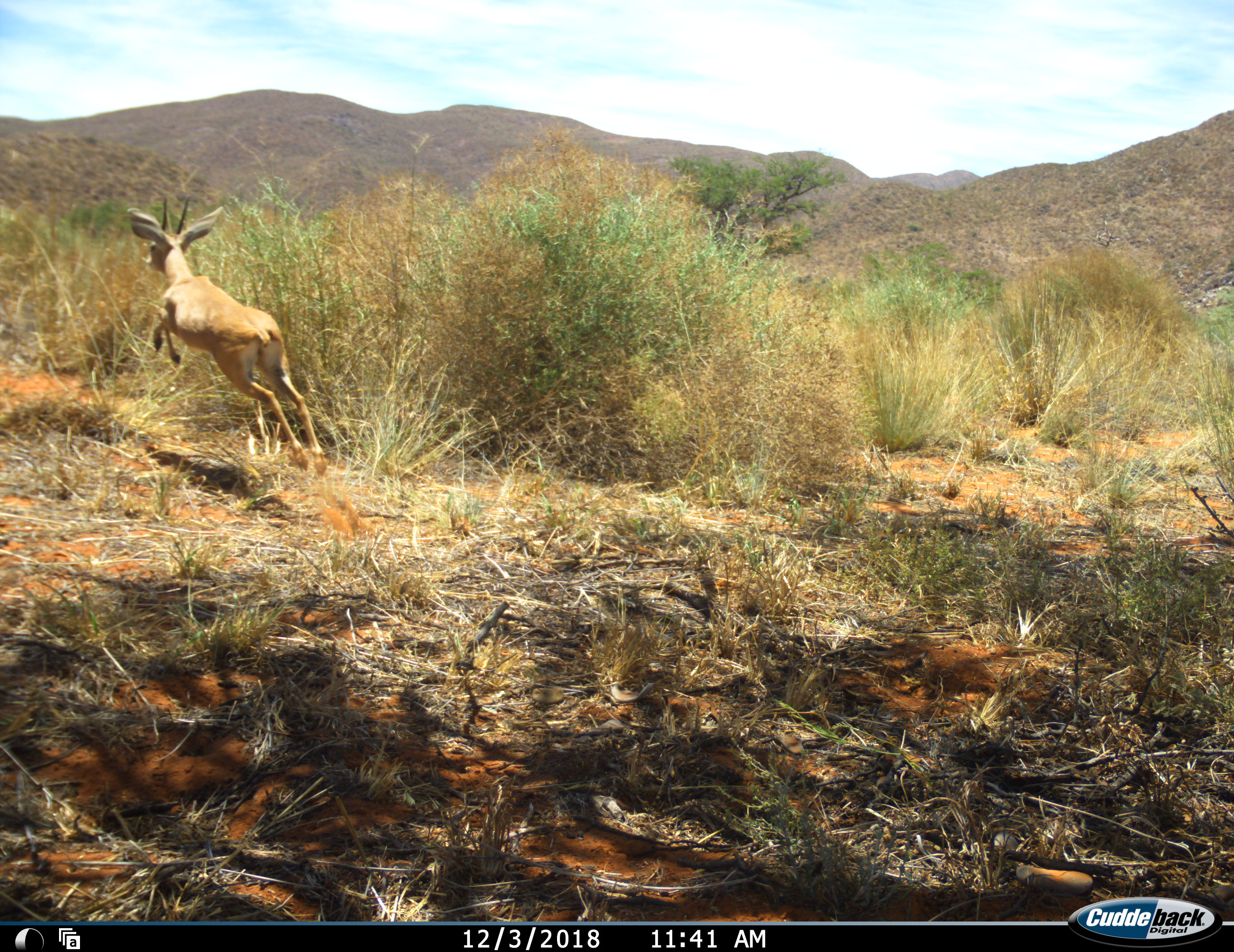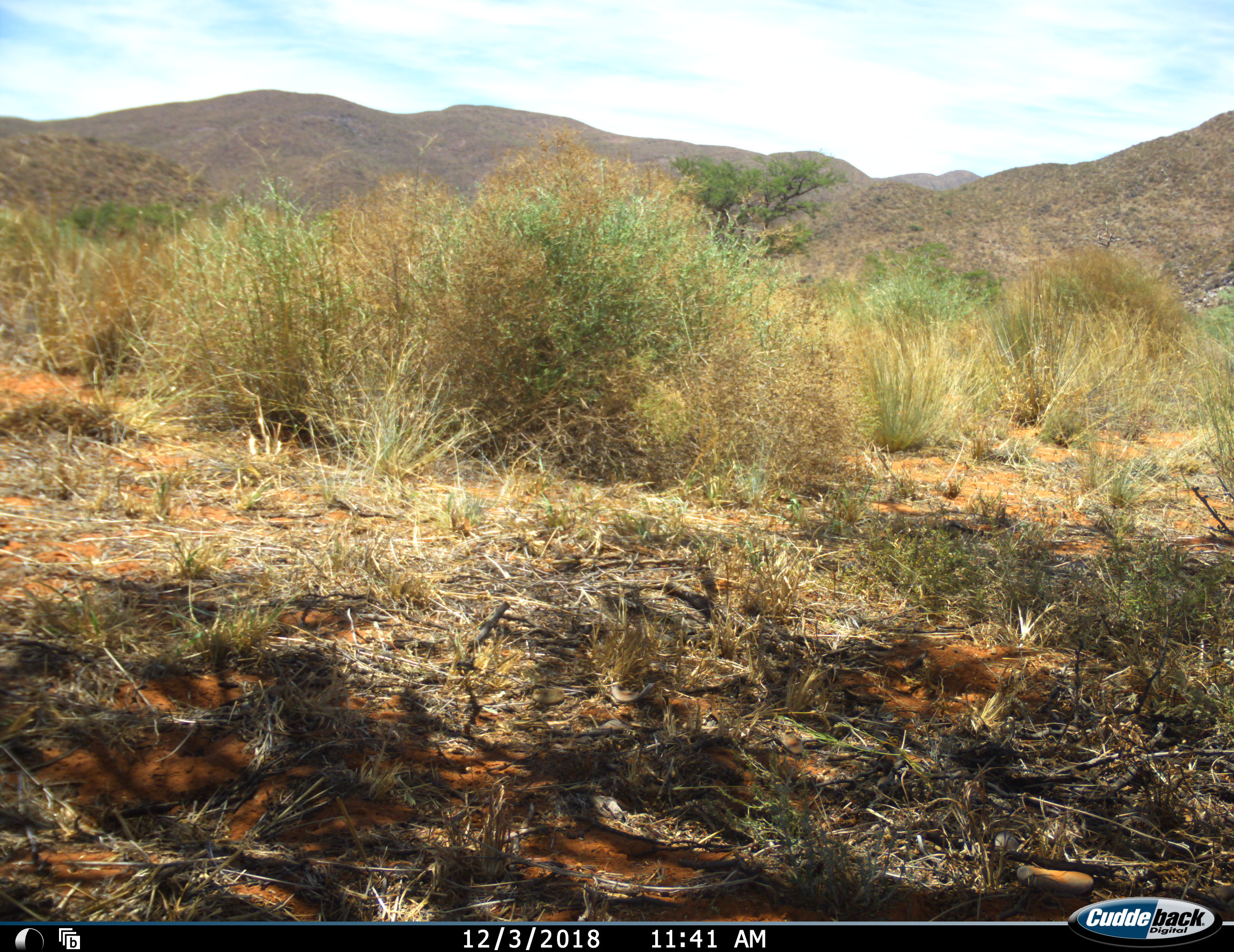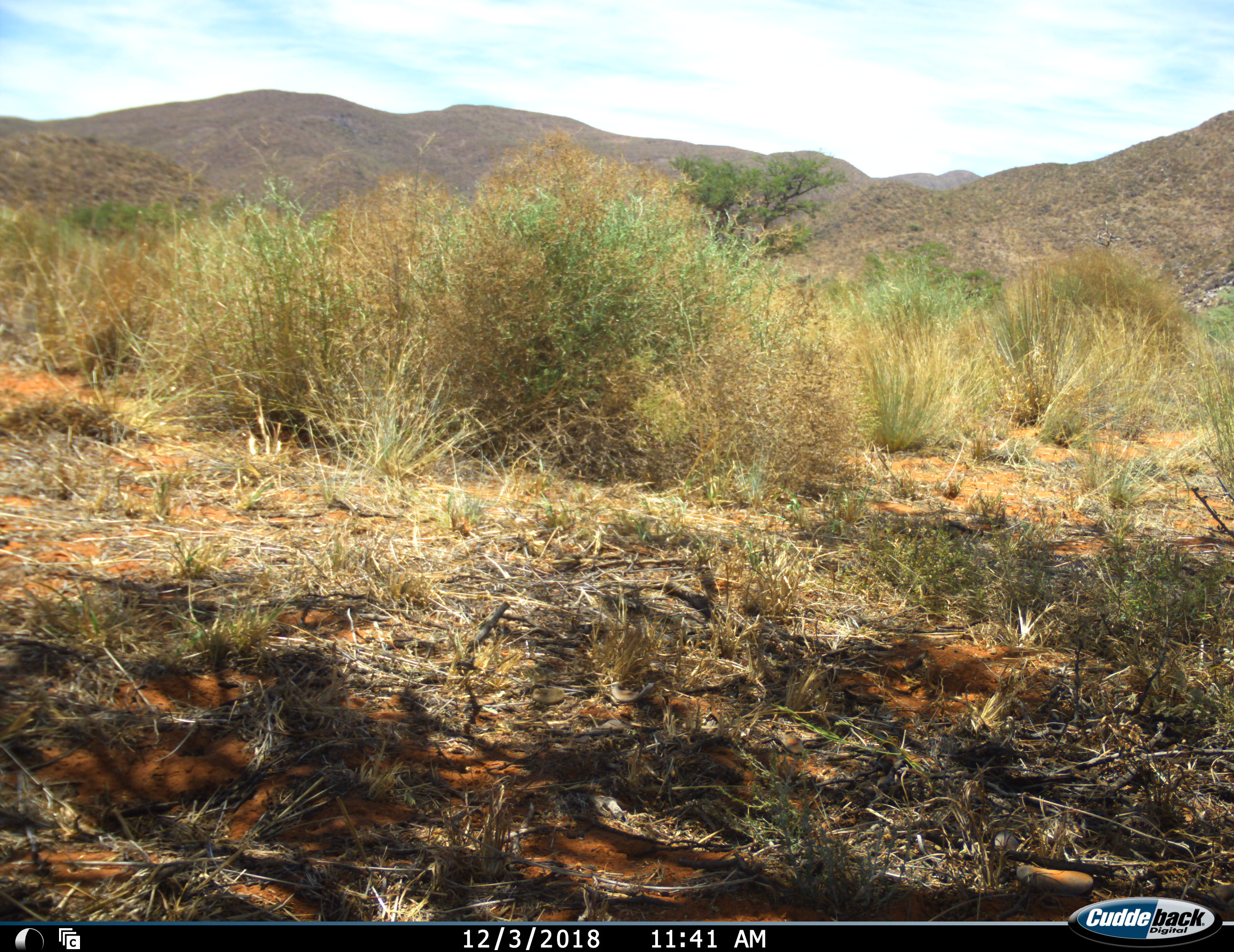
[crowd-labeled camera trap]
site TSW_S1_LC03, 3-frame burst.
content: unidentified animal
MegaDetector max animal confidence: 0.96